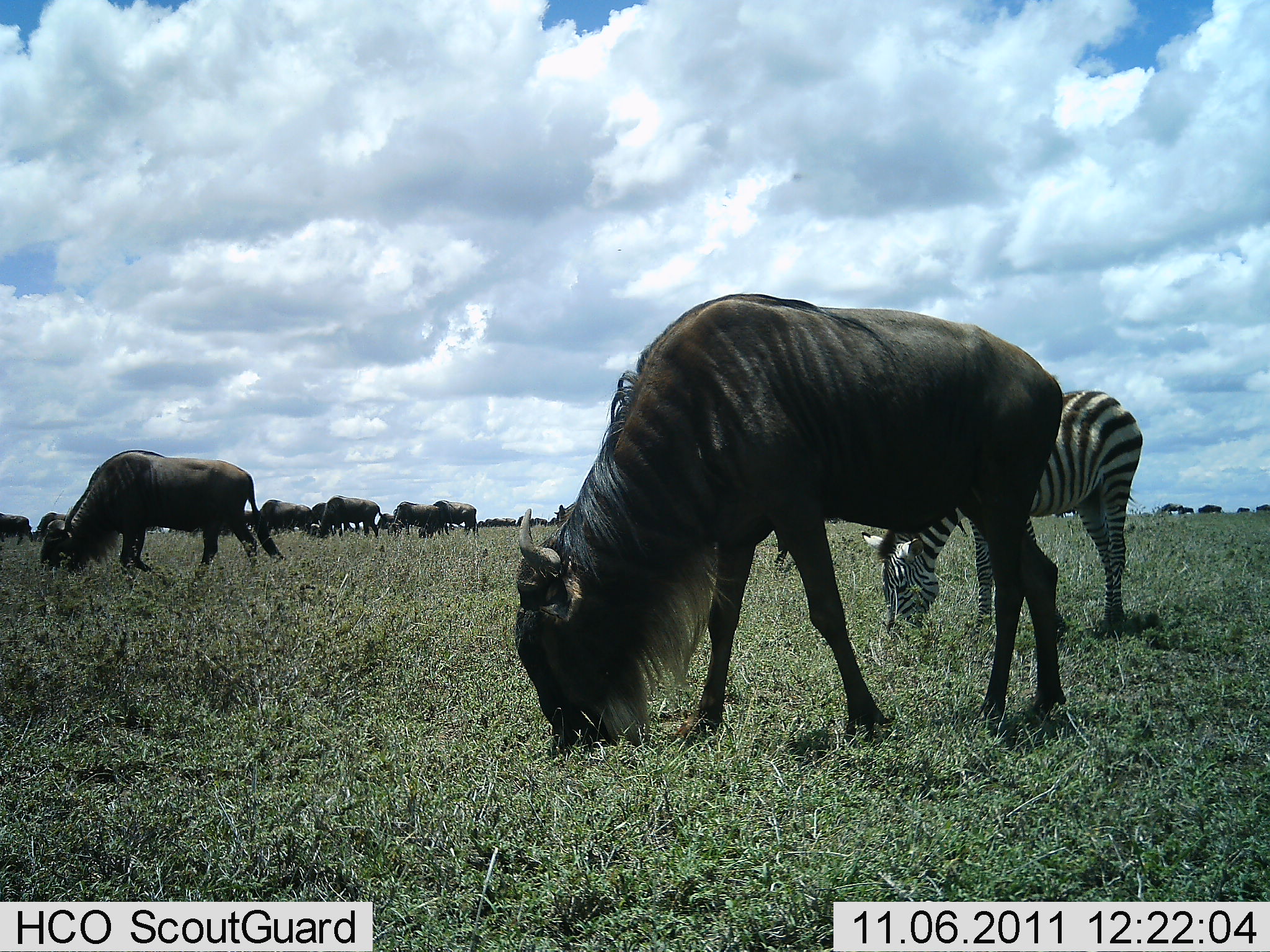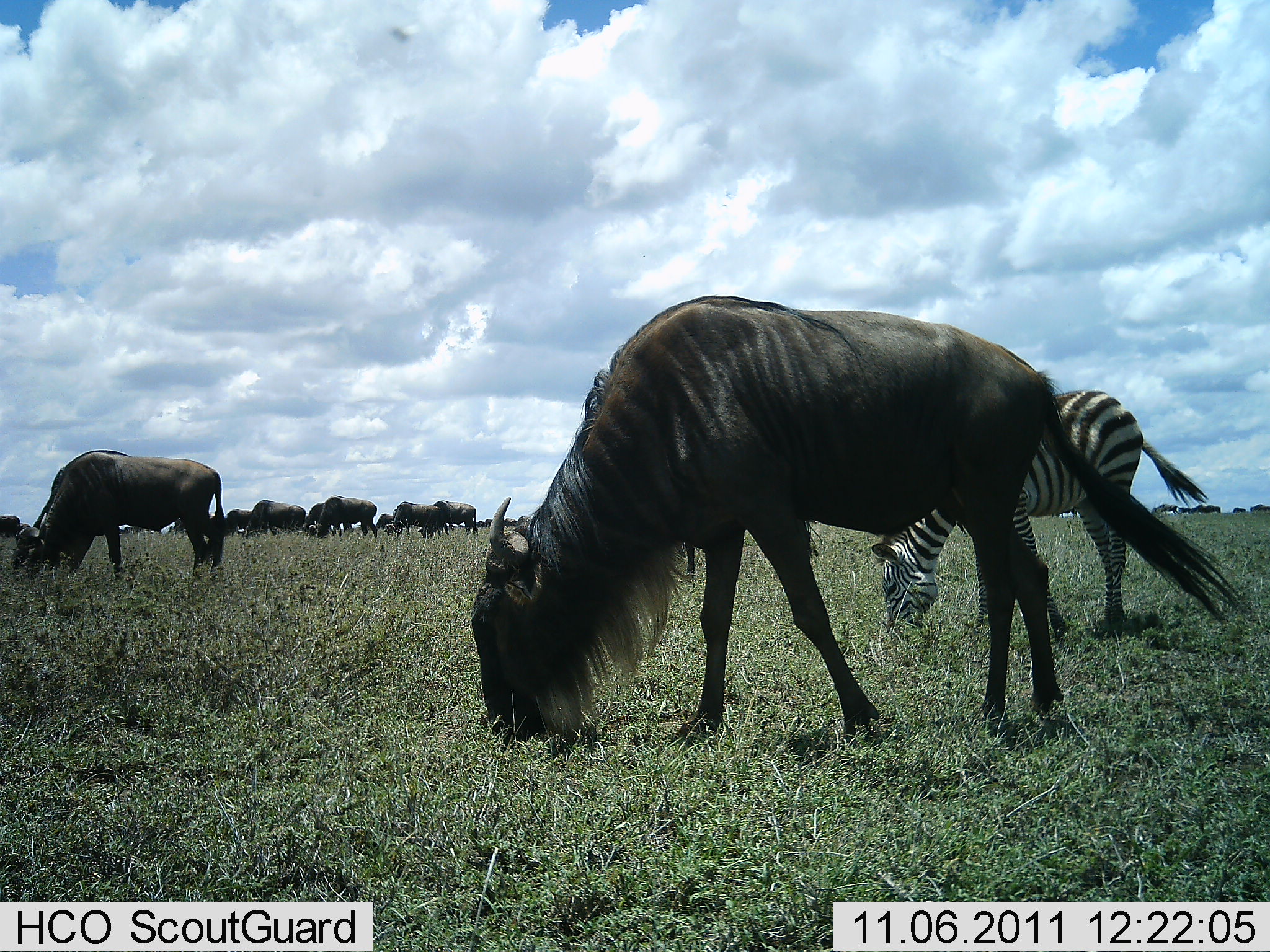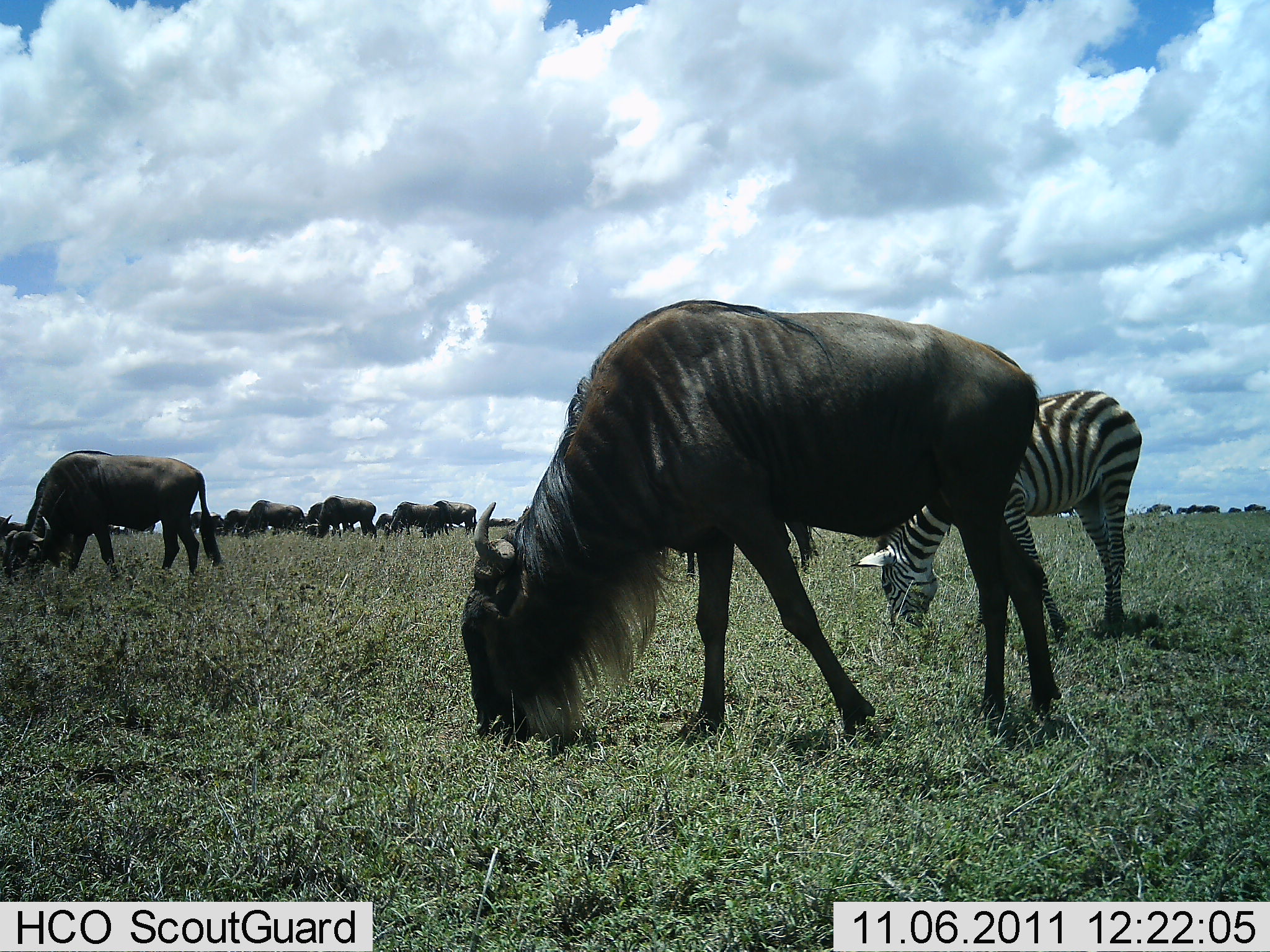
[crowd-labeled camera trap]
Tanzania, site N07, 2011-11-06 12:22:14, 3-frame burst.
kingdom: Animalia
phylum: Chordata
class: Mammalia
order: Artiodactyla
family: Bovidae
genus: Connochaetes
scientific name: Connochaetes taurinus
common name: blue wildebeest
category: wildebeest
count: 11-50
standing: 9%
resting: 0%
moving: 0%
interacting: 0%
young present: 0%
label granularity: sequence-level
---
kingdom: Animalia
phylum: Chordata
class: Mammalia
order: Perissodactyla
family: Equidae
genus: Equus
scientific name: Equus quagga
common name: plains zebra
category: zebra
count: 1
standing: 10%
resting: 0%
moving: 0%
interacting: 0%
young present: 0%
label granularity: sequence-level